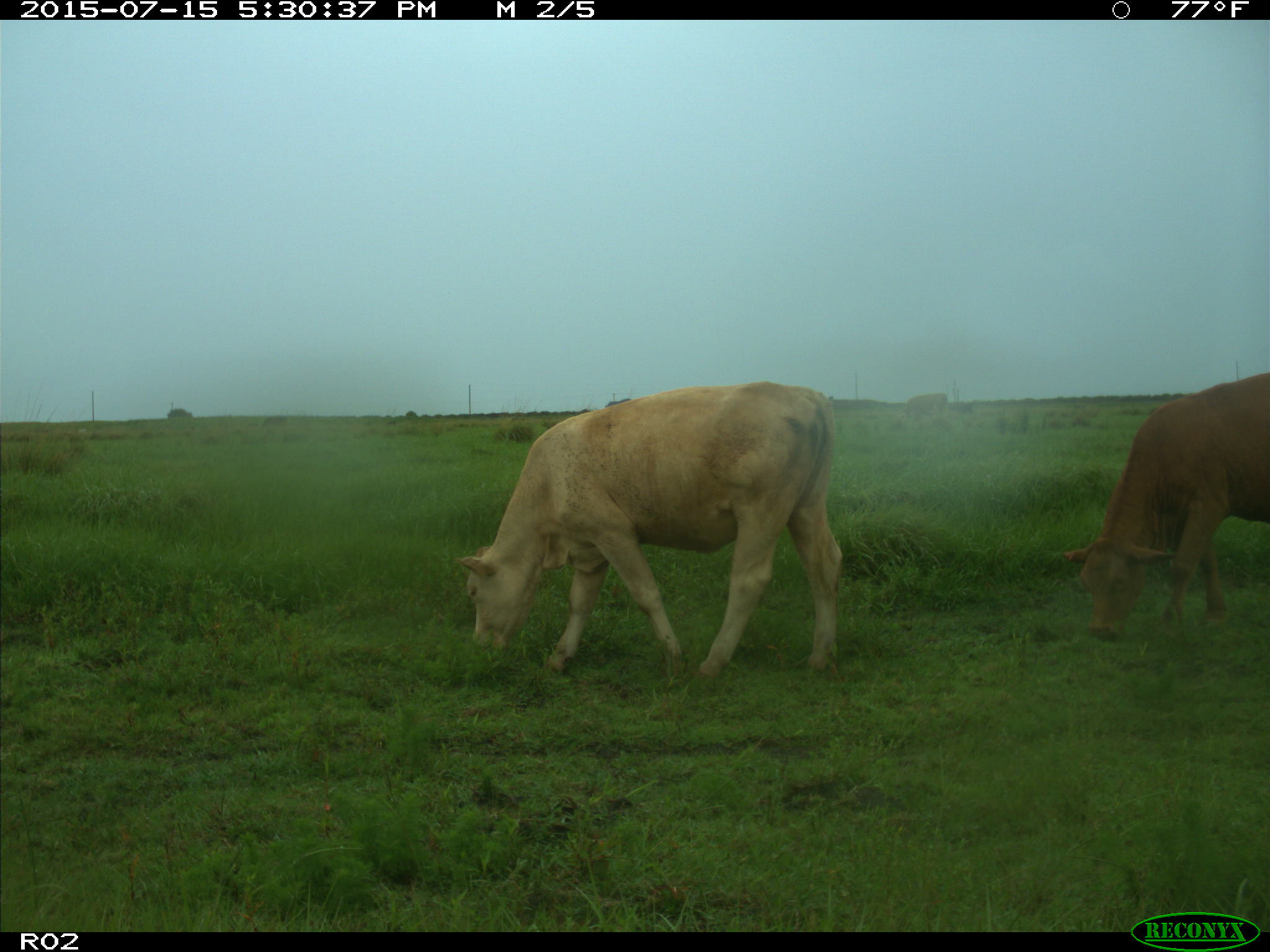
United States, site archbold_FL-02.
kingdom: Animalia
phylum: Chordata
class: Mammalia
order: Artiodactyla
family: Bovidae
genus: Bos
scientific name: Bos taurus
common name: domestic cow